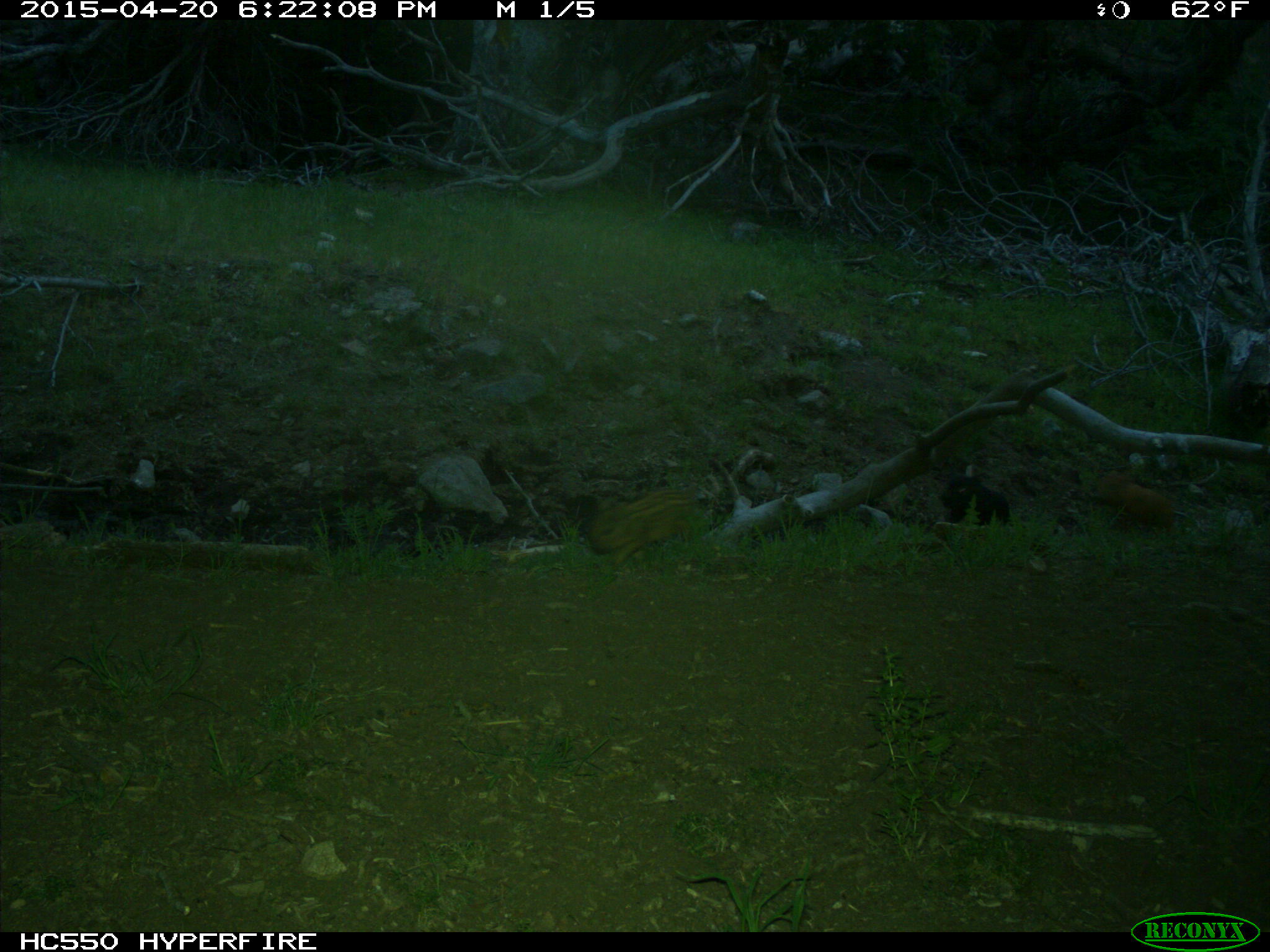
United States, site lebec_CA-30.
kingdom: Animalia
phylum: Chordata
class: Mammalia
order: Artiodactyla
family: Suidae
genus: Sus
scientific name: Sus scrofa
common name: wild boar